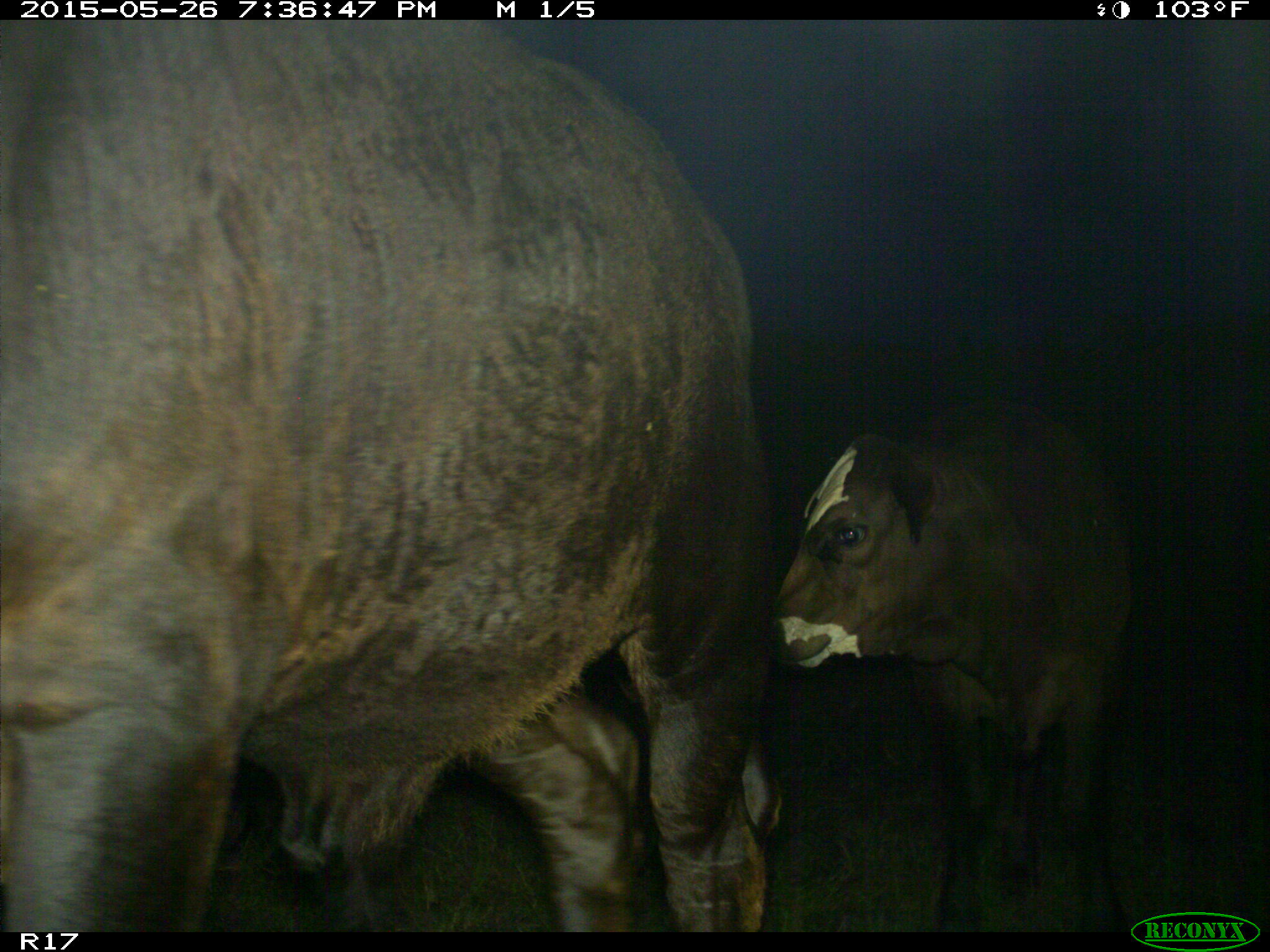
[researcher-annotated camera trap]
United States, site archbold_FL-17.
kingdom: Animalia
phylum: Chordata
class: Mammalia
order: Artiodactyla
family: Bovidae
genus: Bos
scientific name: Bos taurus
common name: domestic cow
Bos taurus (domestic cow).